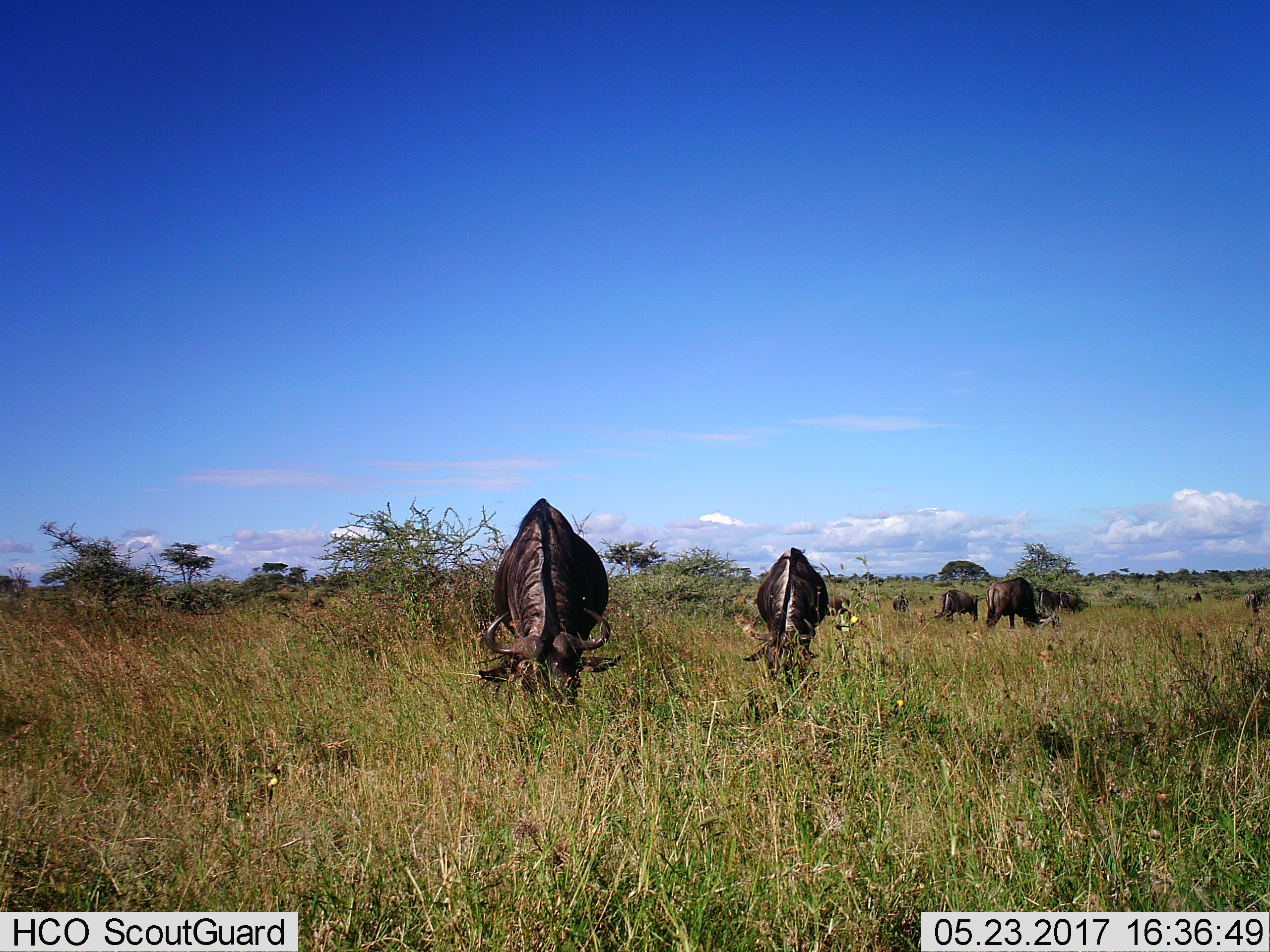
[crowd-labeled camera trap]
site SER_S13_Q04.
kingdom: Animalia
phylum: Chordata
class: Mammalia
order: Artiodactyla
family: Bovidae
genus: Connochaetes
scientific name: Connochaetes taurinus taurinus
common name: blue wildebeest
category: wildebeestblue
Wildebeestblue (blue wildebeest) (Connochaetes taurinus taurinus), count 10. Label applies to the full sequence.